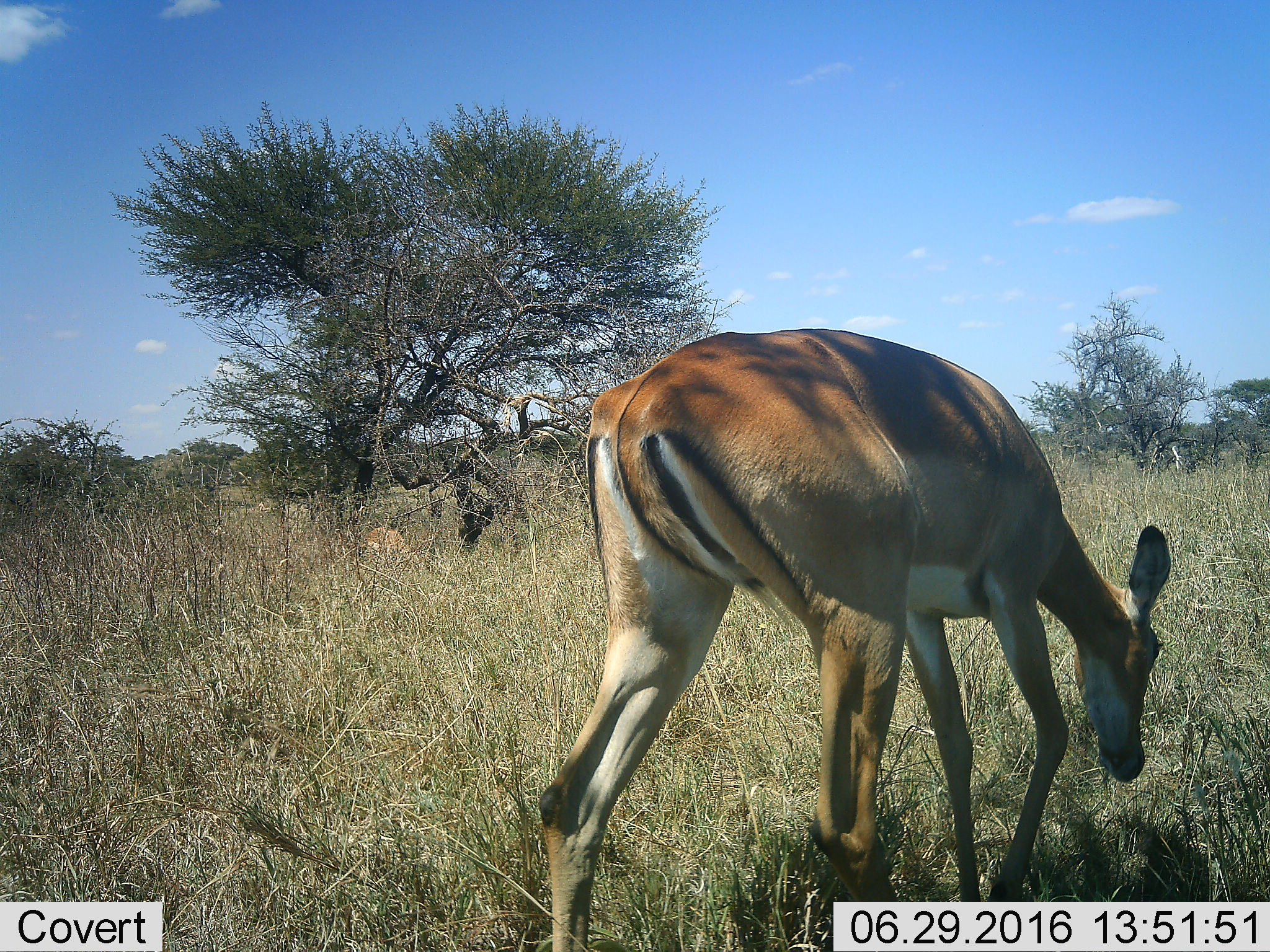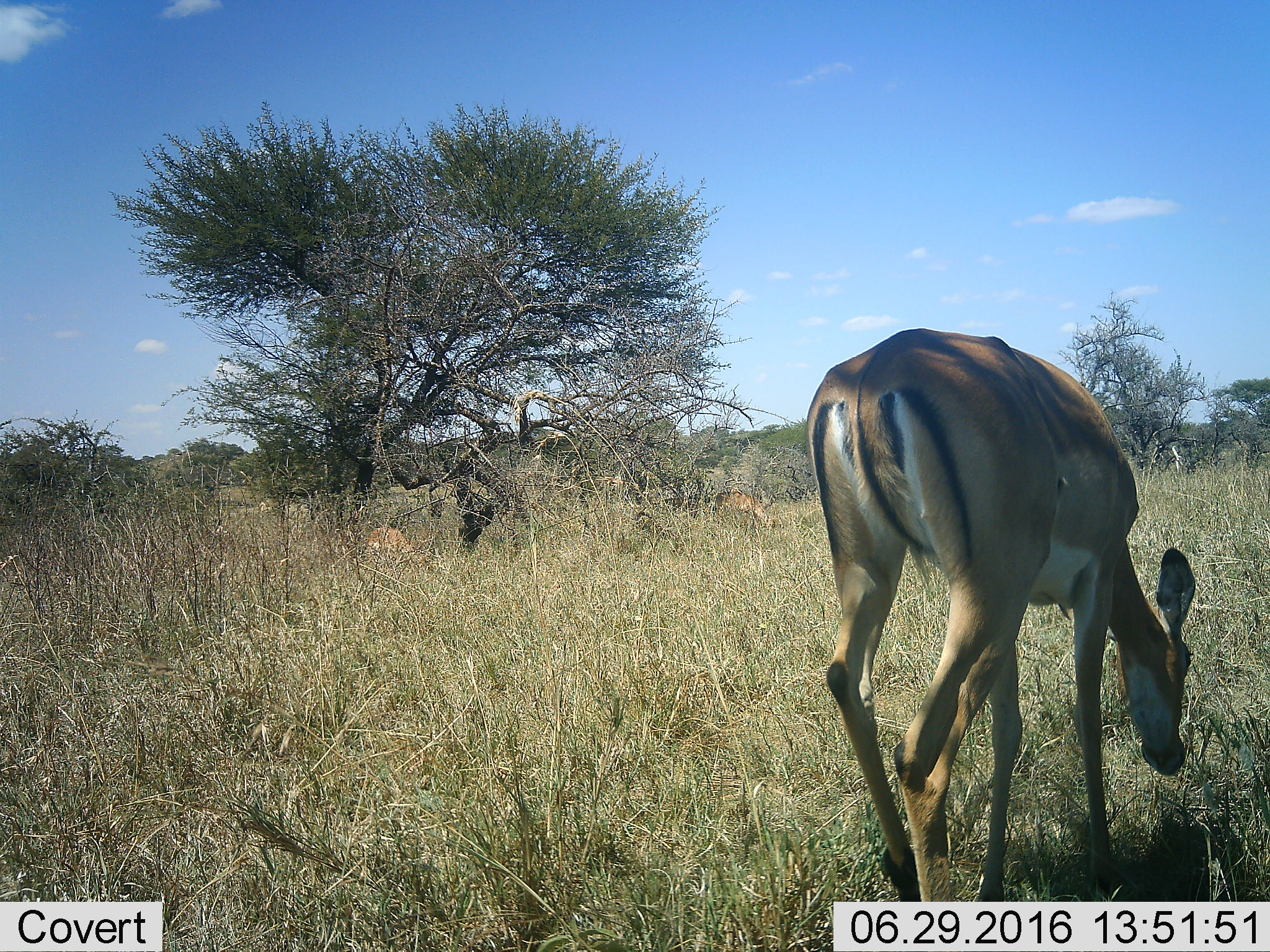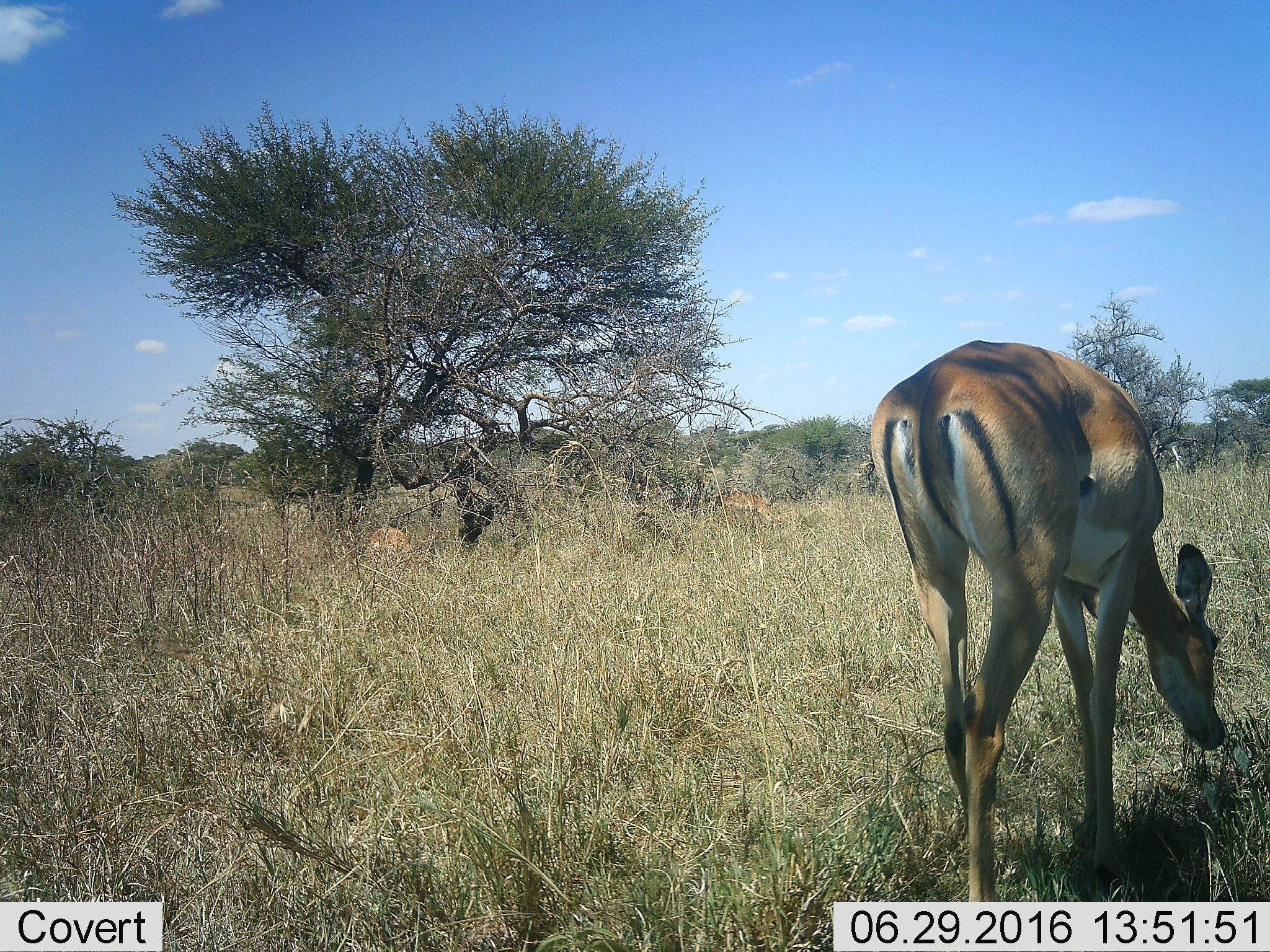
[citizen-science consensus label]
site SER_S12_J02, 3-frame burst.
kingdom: Animalia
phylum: Chordata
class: Mammalia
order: Artiodactyla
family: Bovidae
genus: Aepyceros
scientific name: Aepyceros melampus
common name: impala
Impala (Aepyceros melampus), count 1. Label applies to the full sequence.